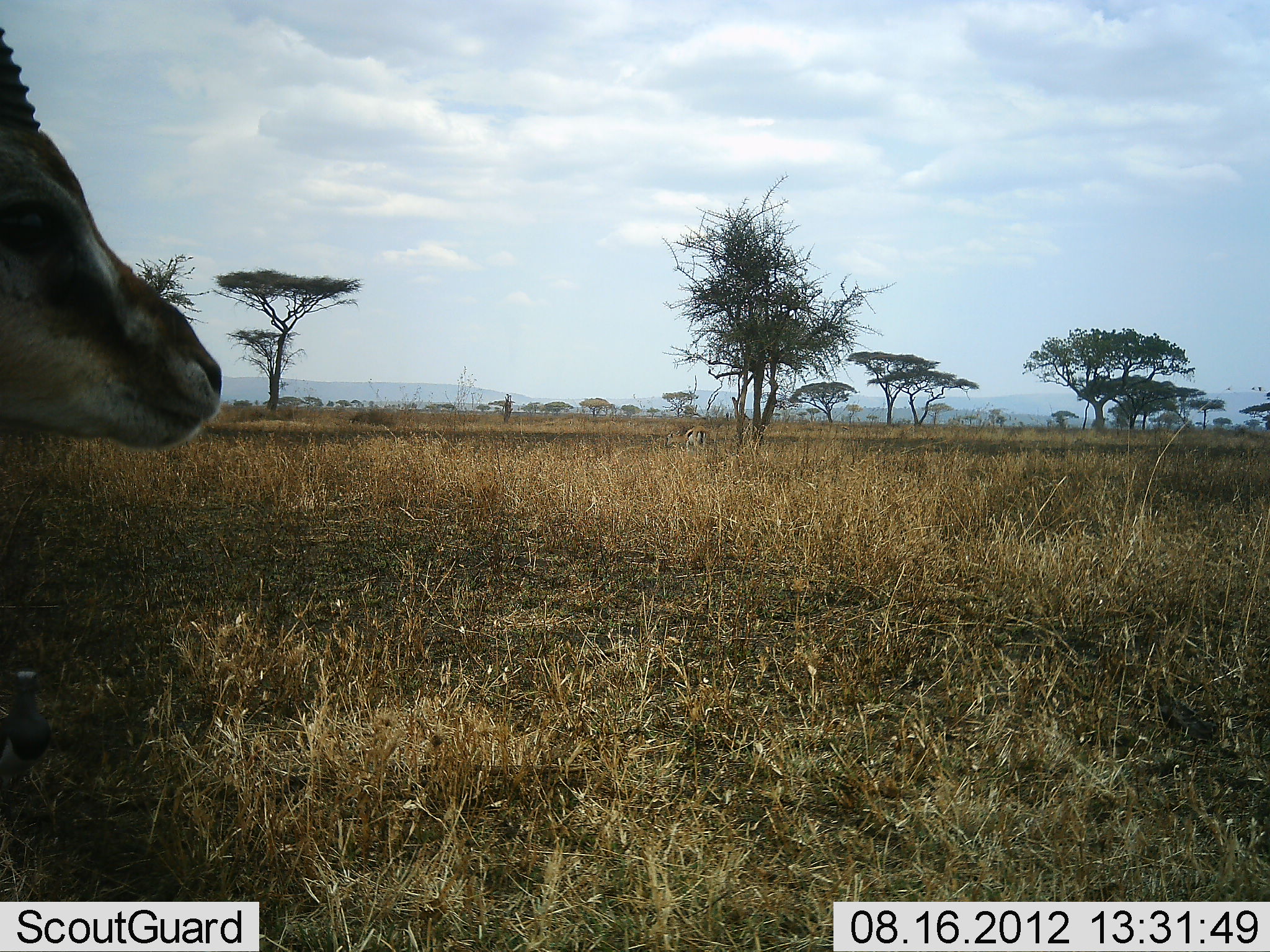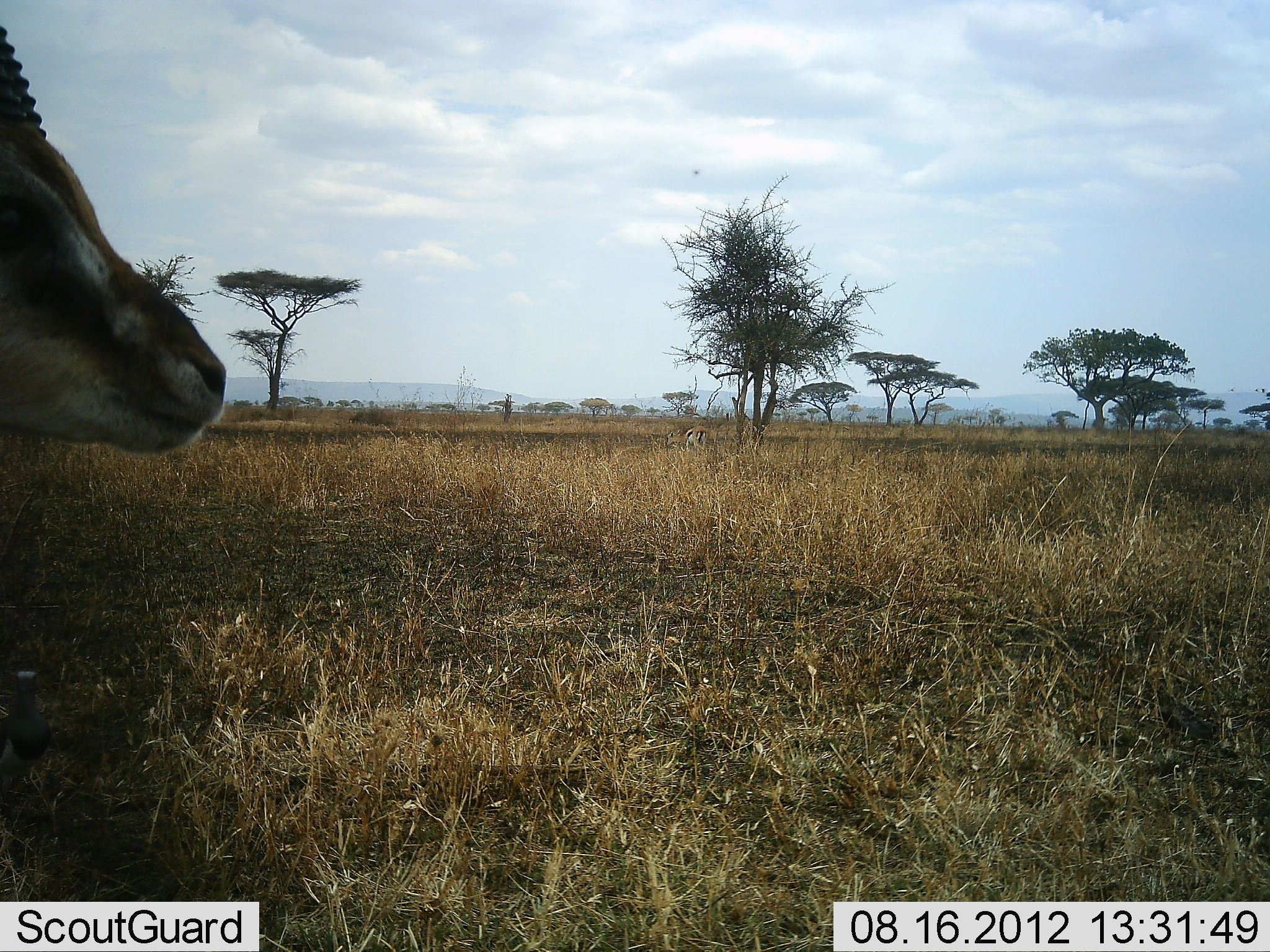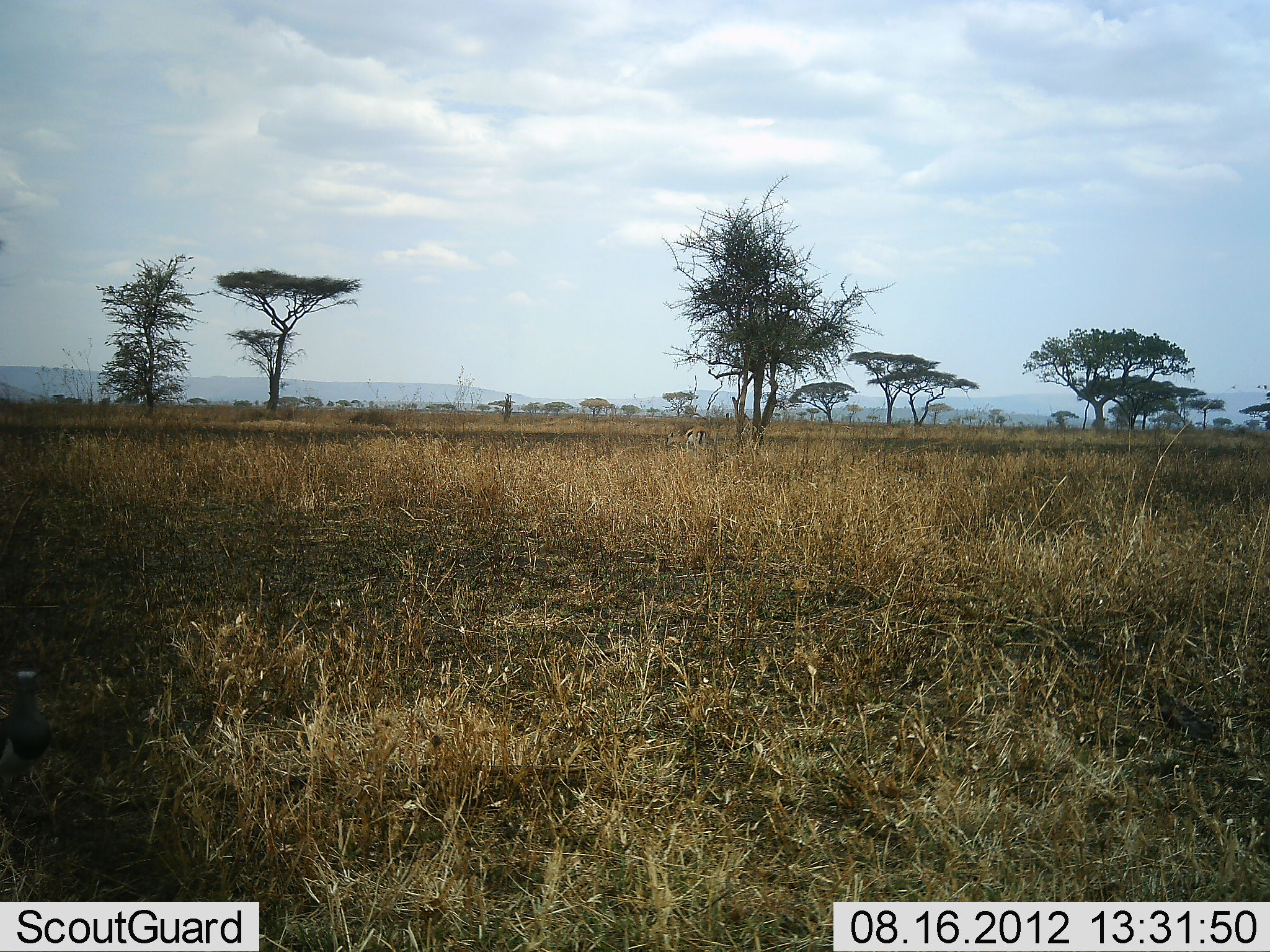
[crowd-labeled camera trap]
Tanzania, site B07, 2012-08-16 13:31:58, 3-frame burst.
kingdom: Animalia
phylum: Chordata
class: Mammalia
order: Artiodactyla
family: Bovidae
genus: Eudorcas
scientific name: Eudorcas thomsonii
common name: thomson's gazelle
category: gazellethomsons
Gazellethomsons (thomson's gazelle) (Eudorcas thomsonii), count 1. Behavior (volunteer vote fractions): standing 90%, resting 0%, moving 10%, interacting 0%. Young present (vote fraction): 0%. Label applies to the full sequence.